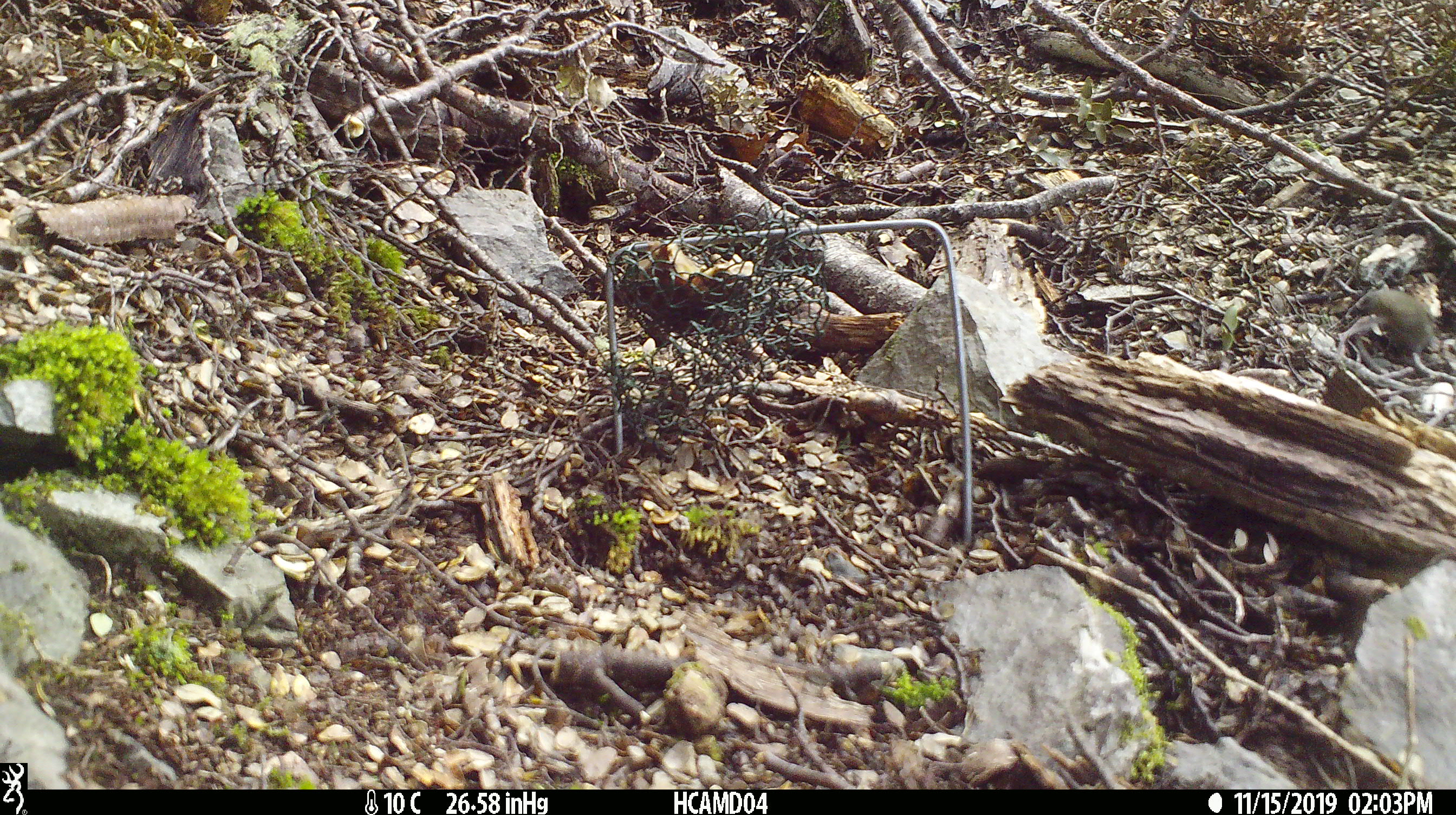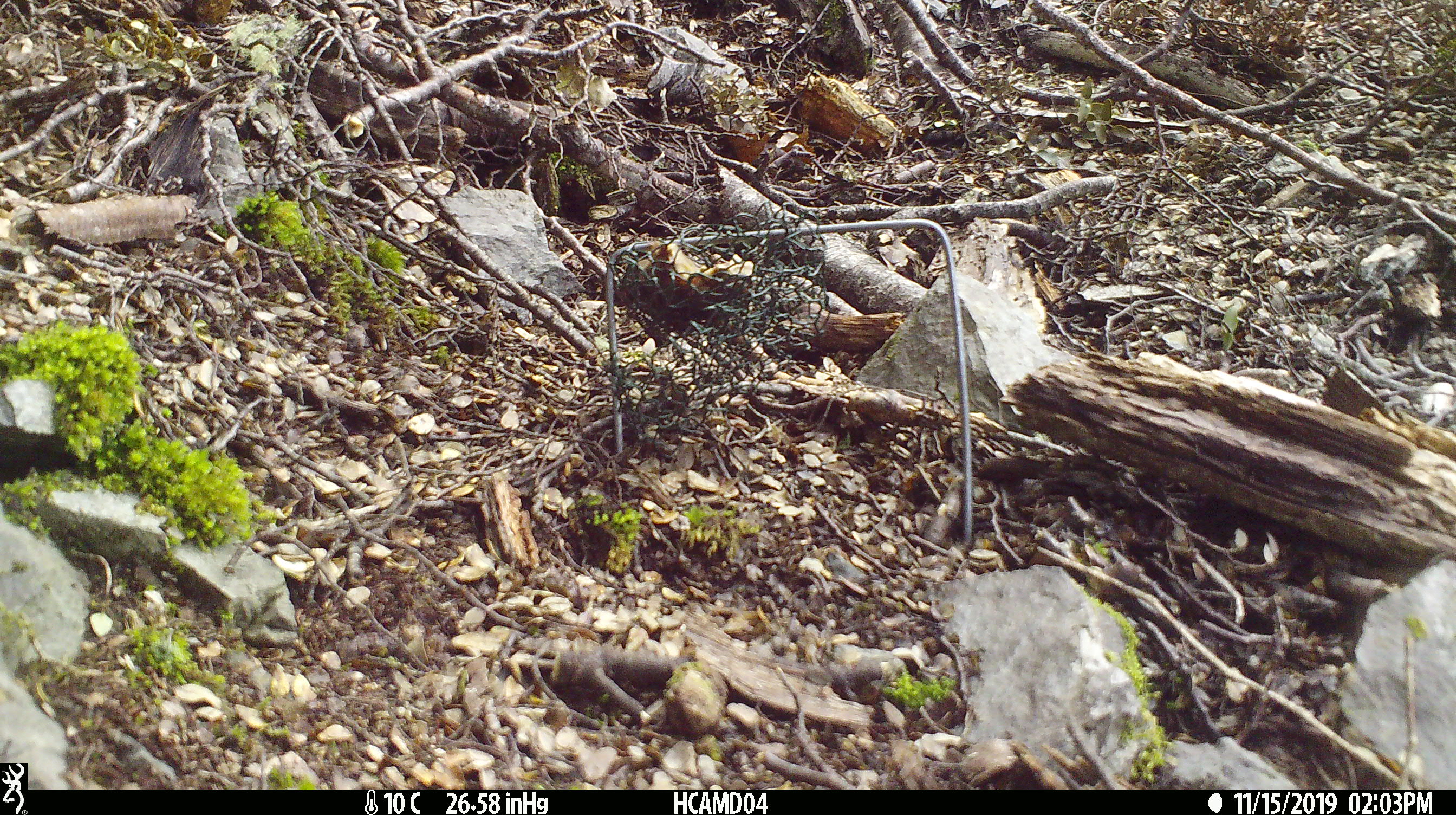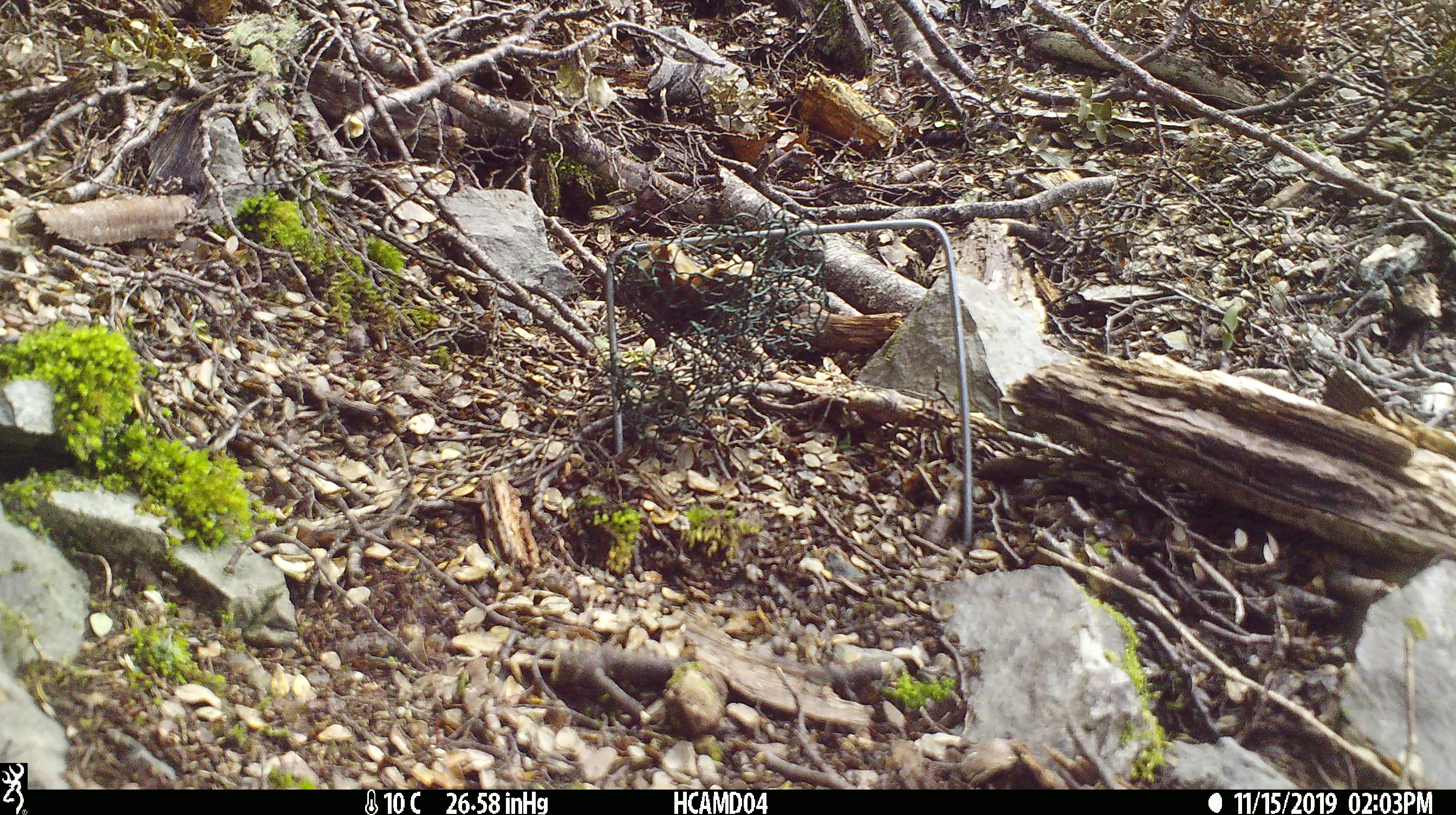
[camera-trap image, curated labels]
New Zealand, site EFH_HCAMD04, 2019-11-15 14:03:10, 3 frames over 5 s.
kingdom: Animalia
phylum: Chordata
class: Mammalia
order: Rodentia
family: Muridae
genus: Mus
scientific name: Mus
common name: mouse